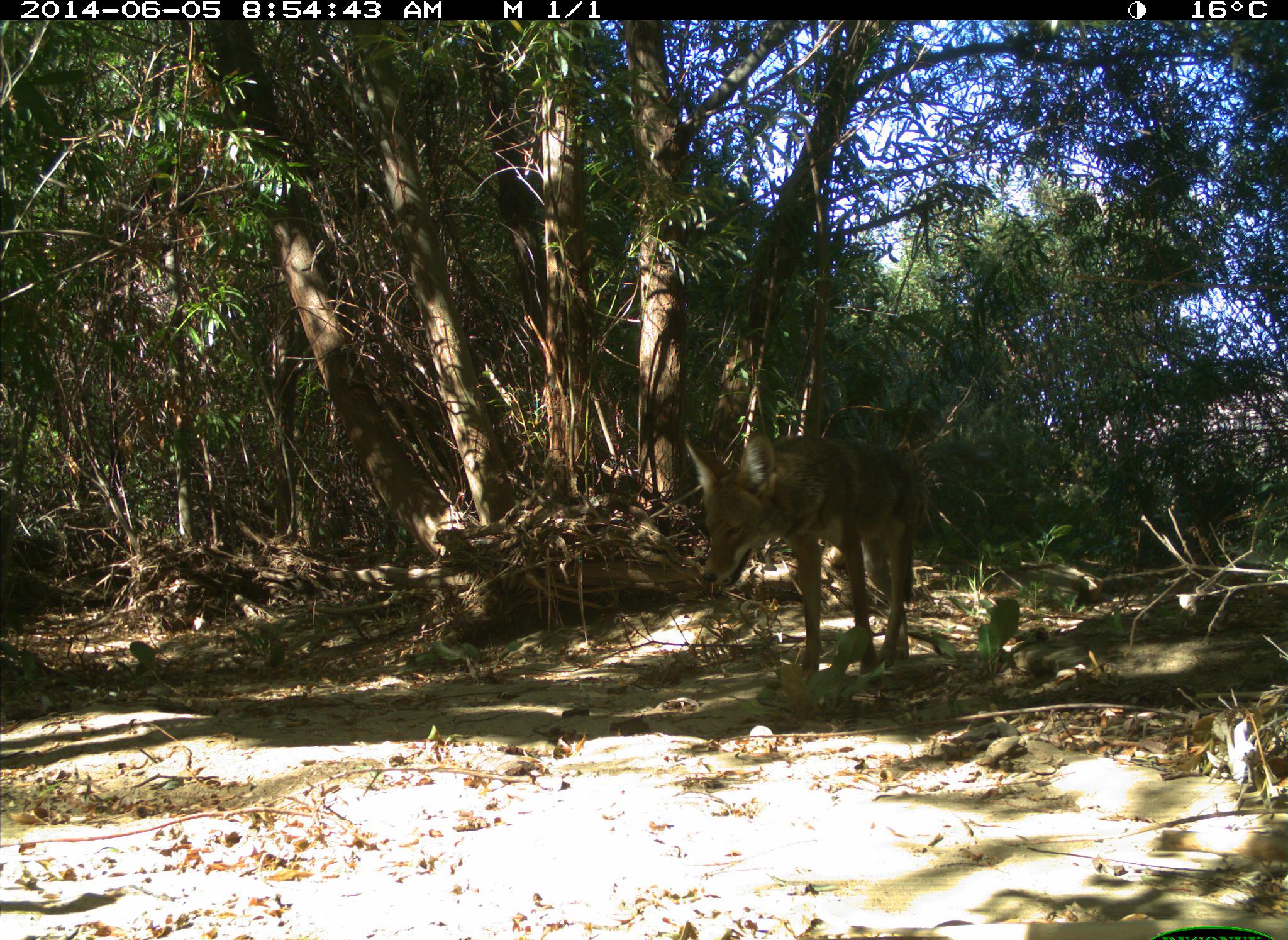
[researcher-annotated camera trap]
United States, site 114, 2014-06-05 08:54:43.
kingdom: Animalia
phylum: Chordata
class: Mammalia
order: Carnivora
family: Canidae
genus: Canis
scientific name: Canis latrans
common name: coyote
Coyote (Canis latrans).